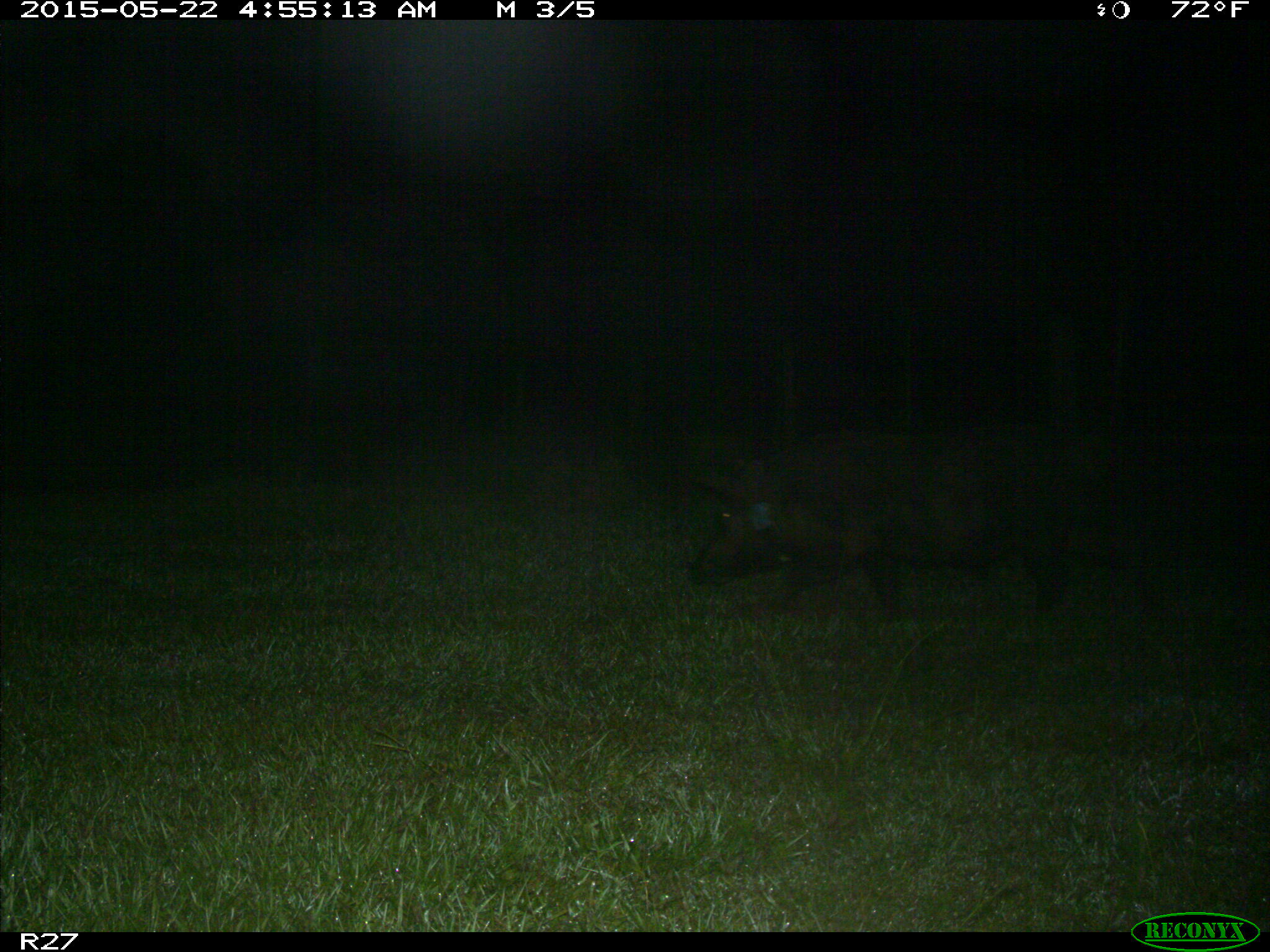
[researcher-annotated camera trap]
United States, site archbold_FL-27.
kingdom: Animalia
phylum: Chordata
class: Mammalia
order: Artiodactyla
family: Suidae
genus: Sus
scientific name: Sus scrofa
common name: wild boar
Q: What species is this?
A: Sus scrofa (wild boar).